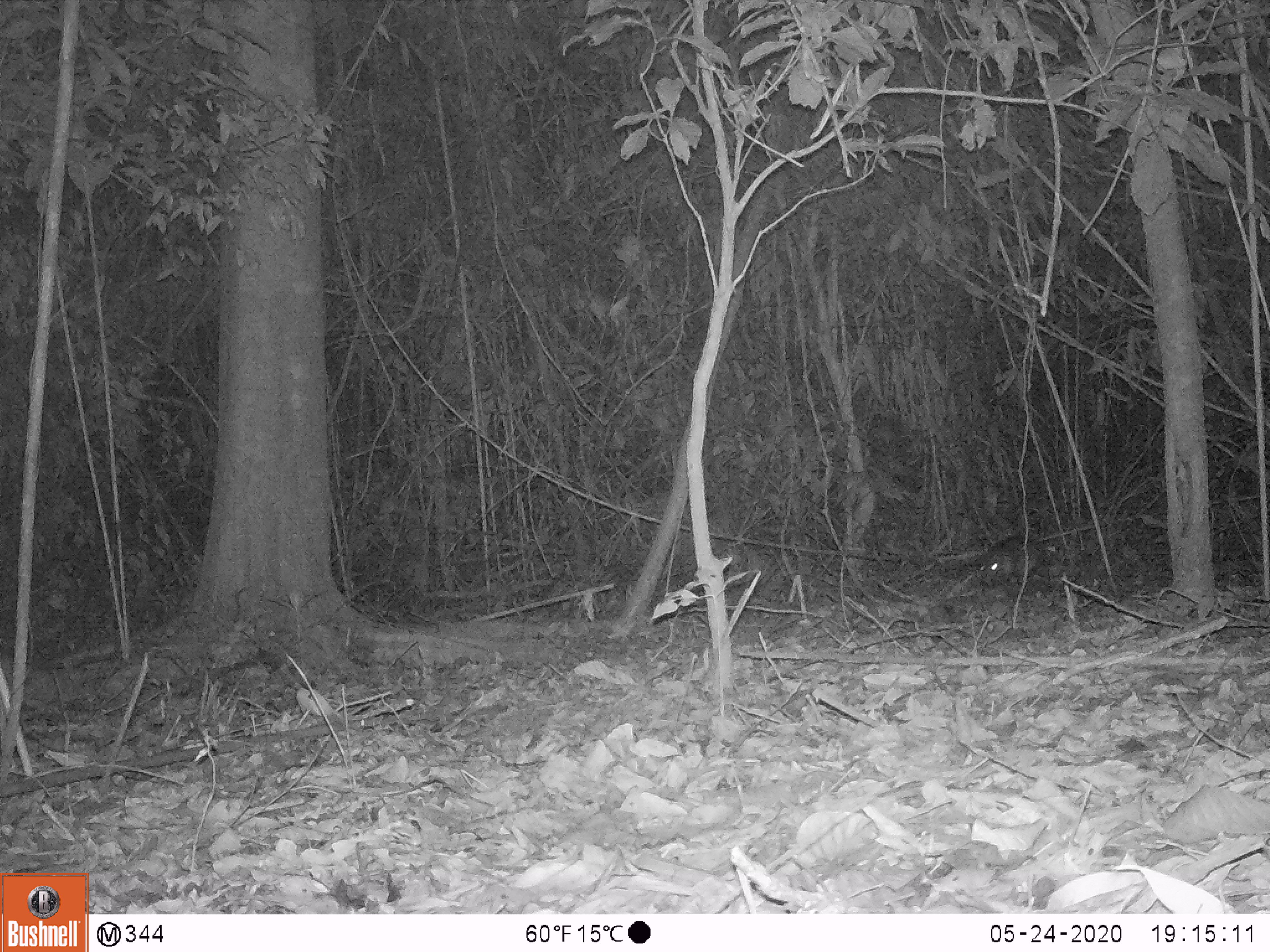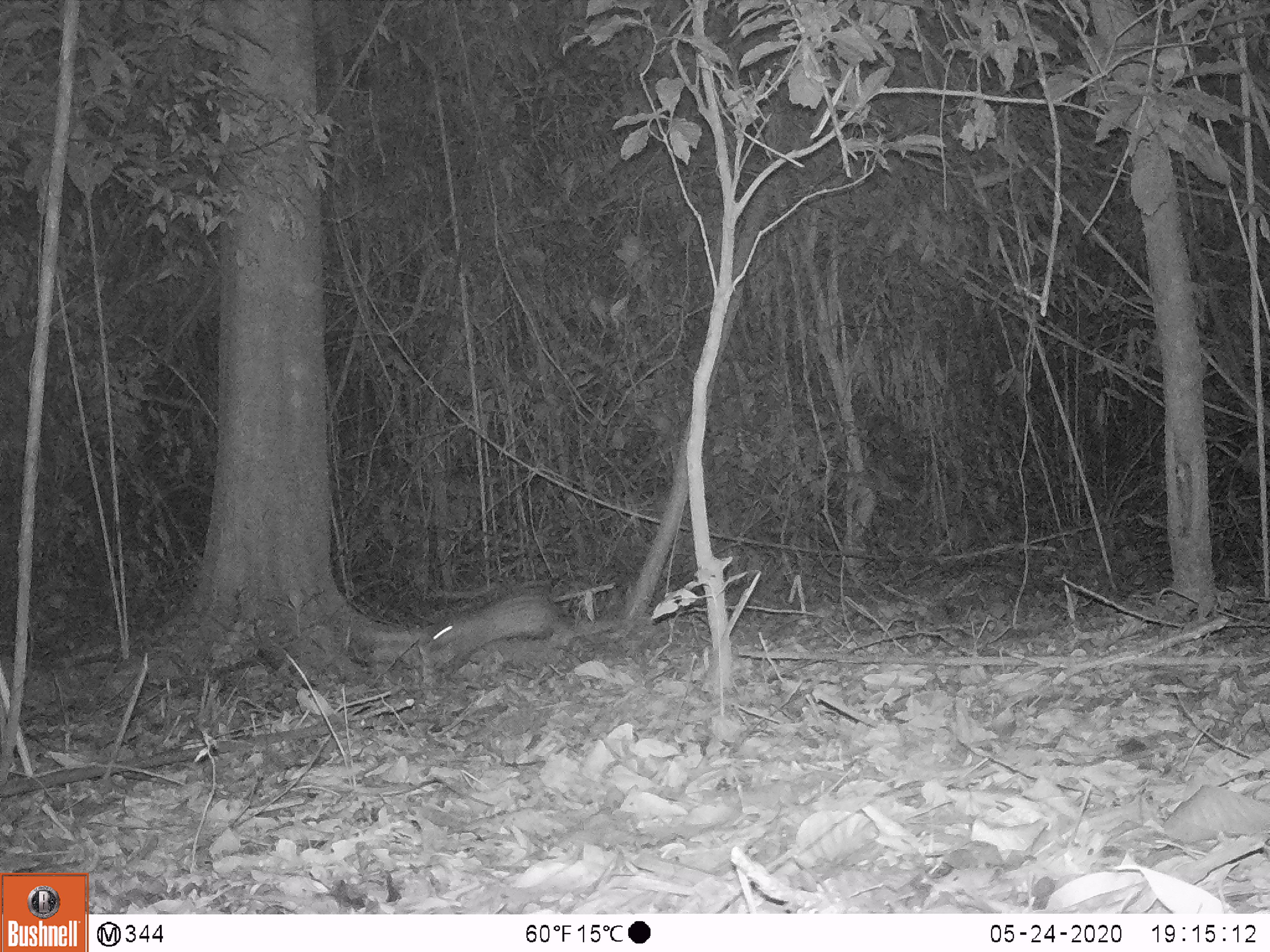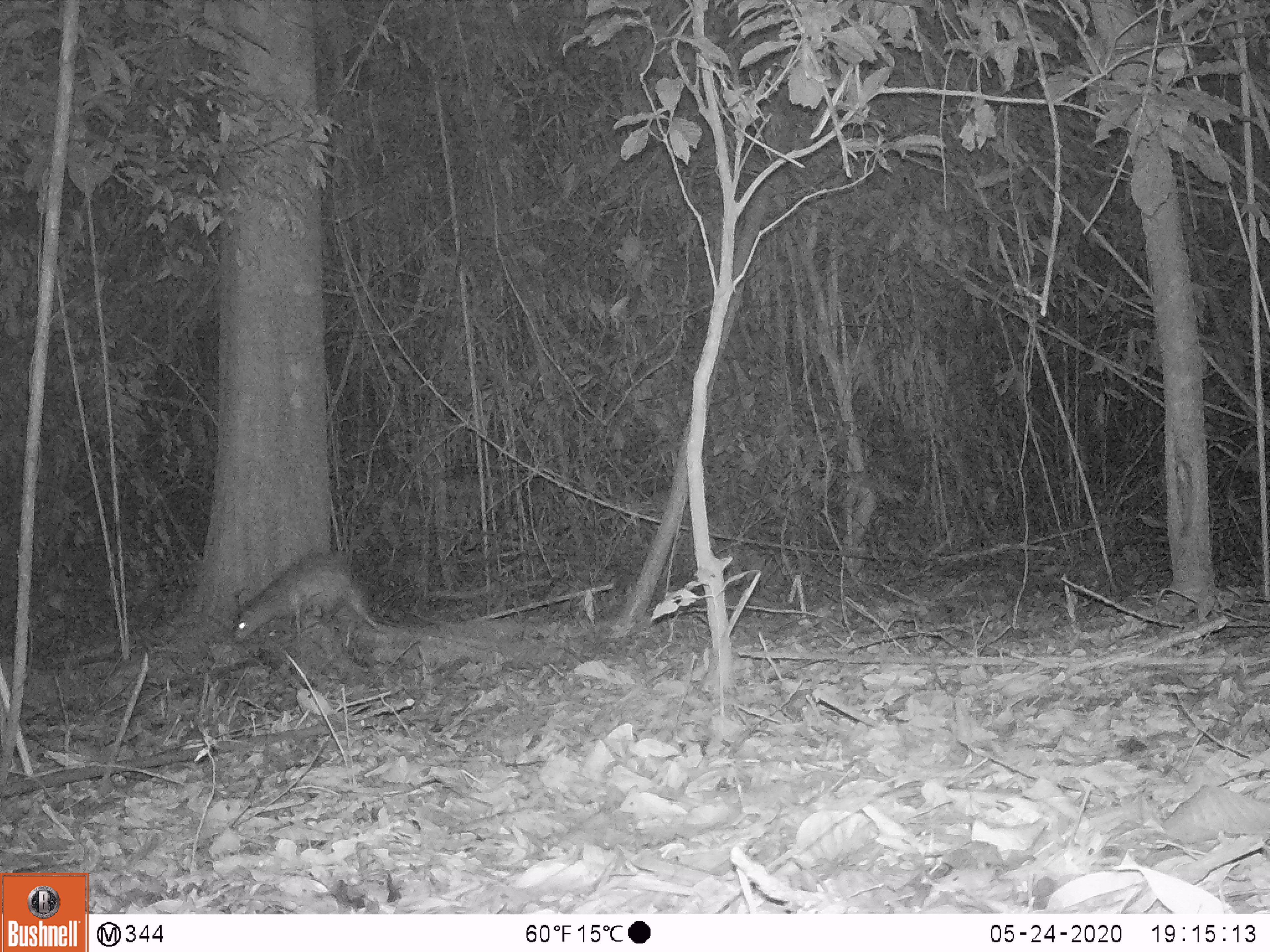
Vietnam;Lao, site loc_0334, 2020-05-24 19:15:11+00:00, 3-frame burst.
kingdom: Animalia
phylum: Chordata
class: Mammalia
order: Rodentia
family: Hystricidae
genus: Atherurus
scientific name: Atherurus macrourus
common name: asiatic brush-tailed porcupine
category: asiatic brush tailed porcupine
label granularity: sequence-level